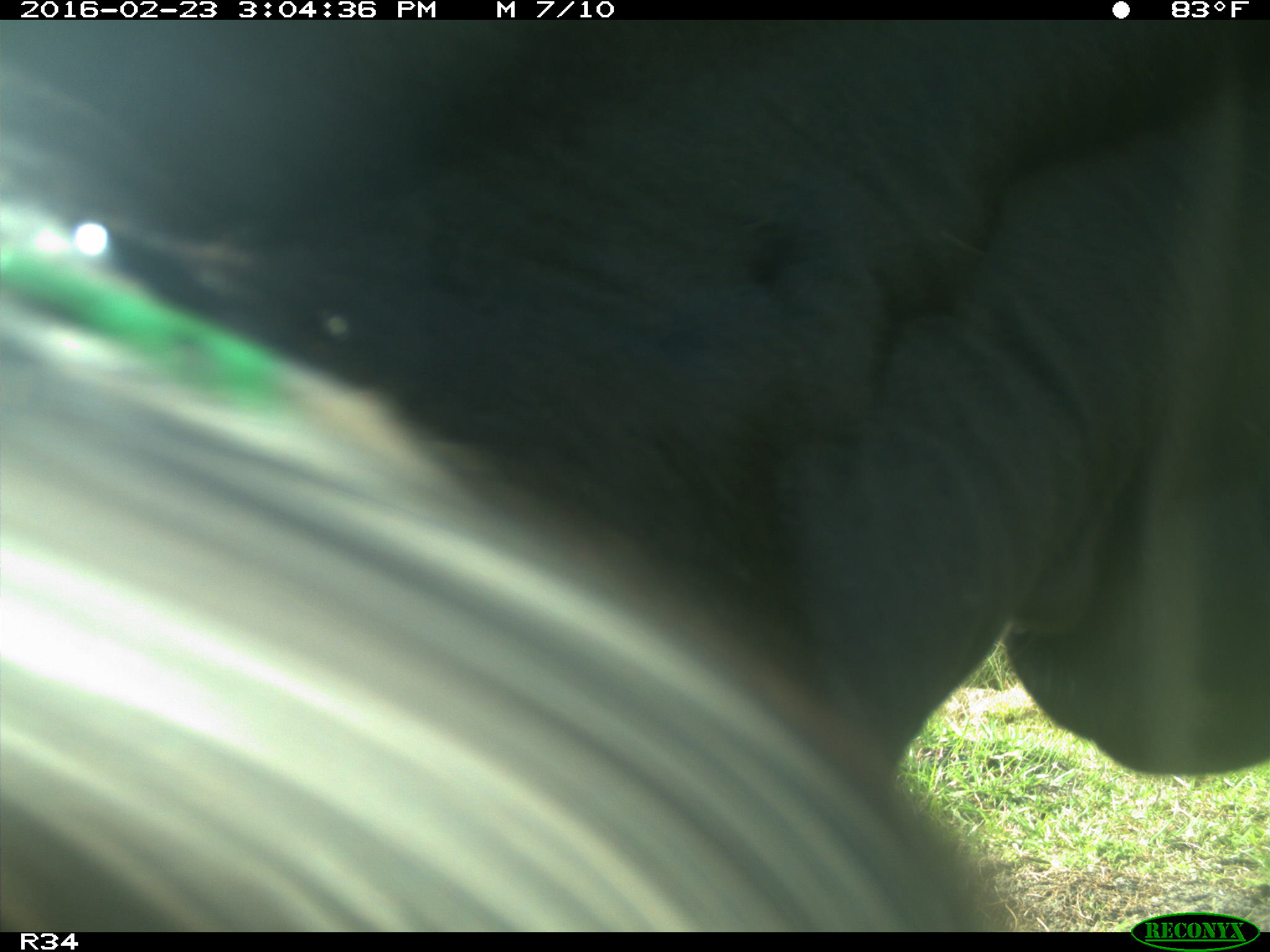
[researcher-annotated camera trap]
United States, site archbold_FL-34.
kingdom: Animalia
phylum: Chordata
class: Mammalia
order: Artiodactyla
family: Bovidae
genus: Bos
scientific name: Bos taurus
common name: domestic cow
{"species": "Bos taurus (domestic cow)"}